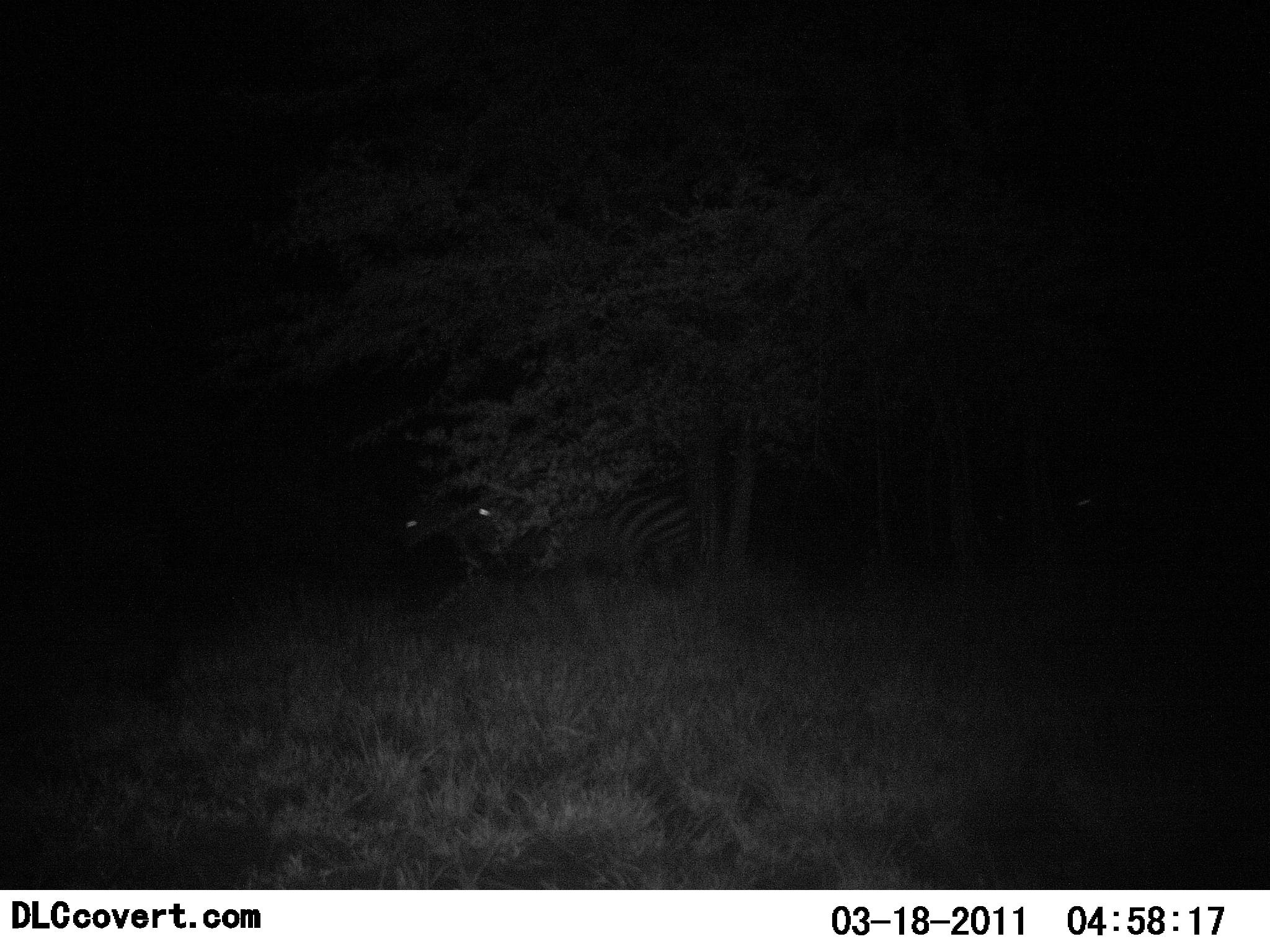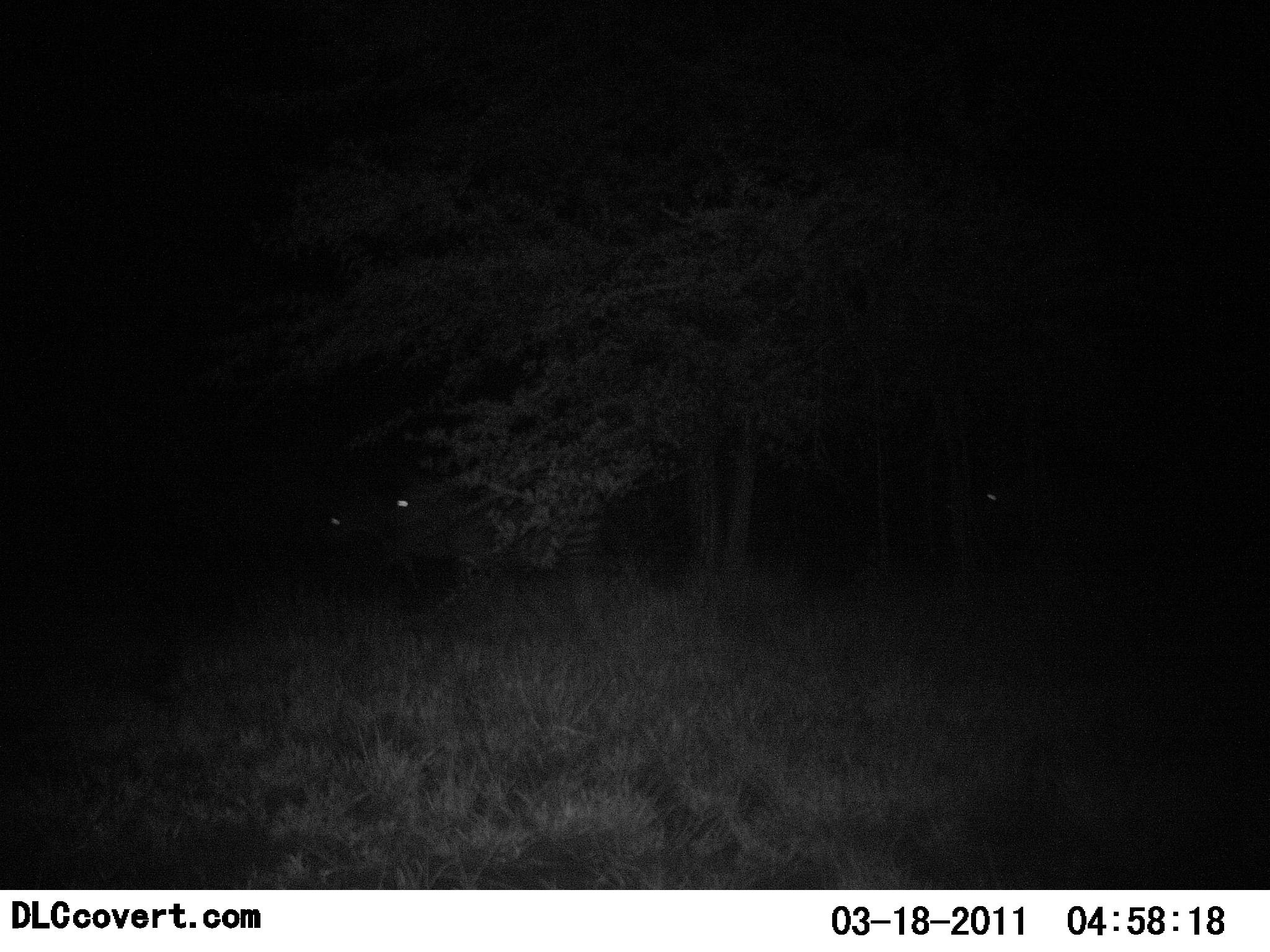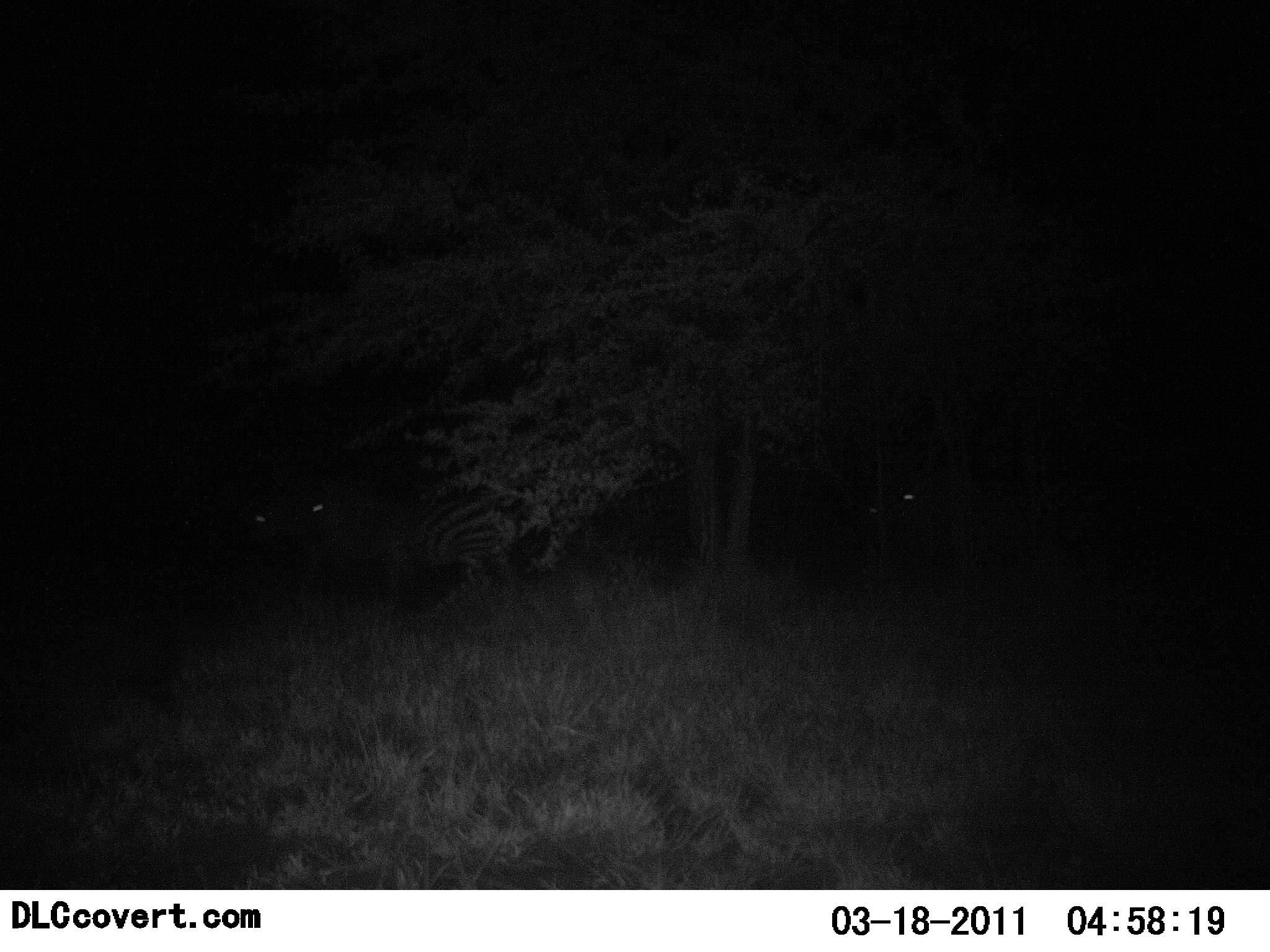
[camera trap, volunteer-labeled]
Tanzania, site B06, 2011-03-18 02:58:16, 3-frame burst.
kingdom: Animalia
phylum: Chordata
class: Mammalia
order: Perissodactyla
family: Equidae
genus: Equus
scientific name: Equus quagga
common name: plains zebra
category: zebra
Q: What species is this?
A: Zebra (plains zebra) (Equus quagga).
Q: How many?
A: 3.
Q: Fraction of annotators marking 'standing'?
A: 0%.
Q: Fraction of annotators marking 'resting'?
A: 9%.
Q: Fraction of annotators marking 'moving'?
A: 91%.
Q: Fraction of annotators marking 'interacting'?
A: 0%.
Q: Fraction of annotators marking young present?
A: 0%.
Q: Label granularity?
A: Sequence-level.